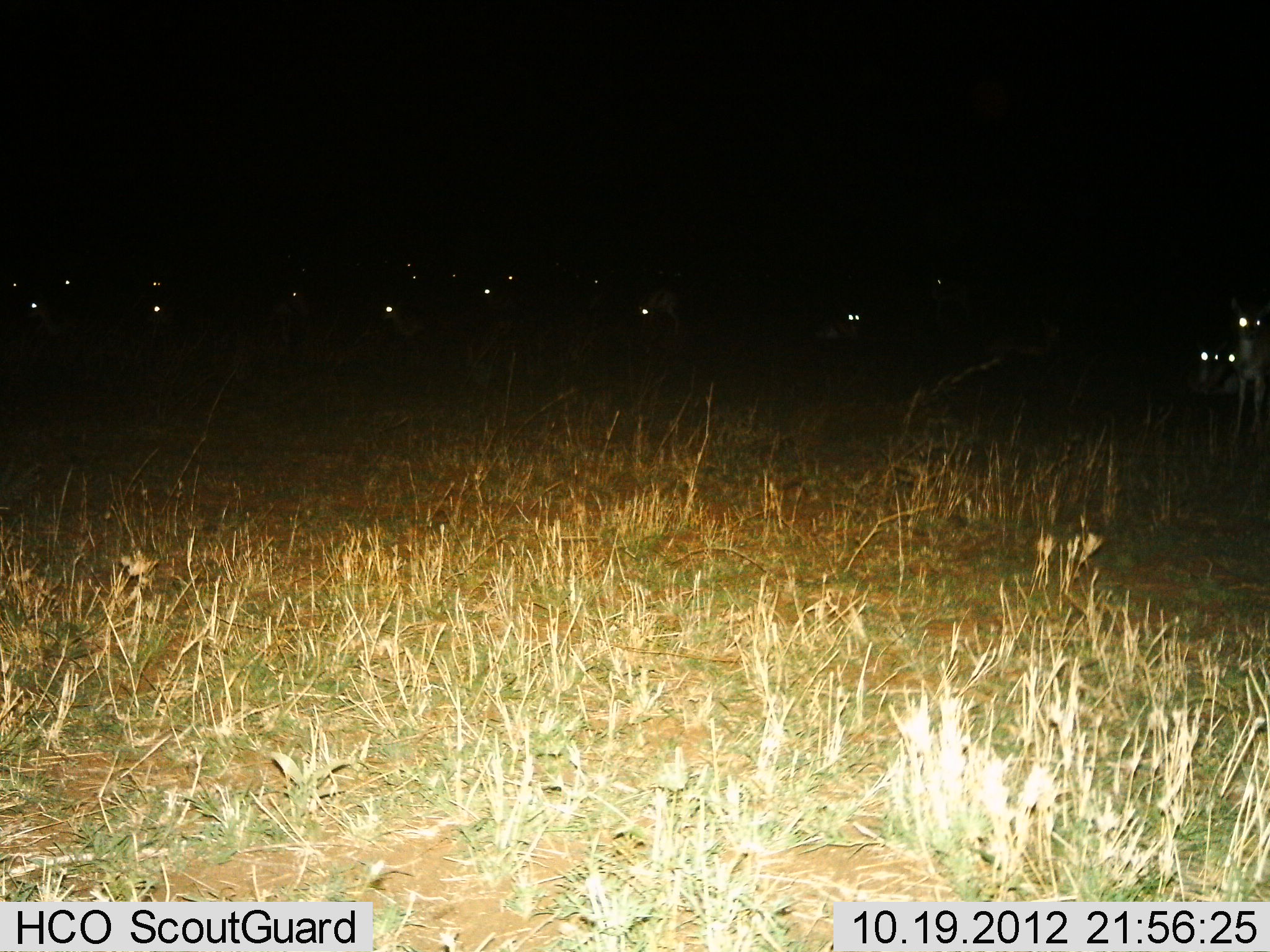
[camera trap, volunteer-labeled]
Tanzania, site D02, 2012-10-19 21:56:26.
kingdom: Animalia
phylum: Chordata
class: Mammalia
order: Artiodactyla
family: Bovidae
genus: Eudorcas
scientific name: Eudorcas thomsonii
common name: thomson's gazelle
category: gazellethomsons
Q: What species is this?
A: Gazellethomsons (thomson's gazelle) (Eudorcas thomsonii).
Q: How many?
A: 11-50.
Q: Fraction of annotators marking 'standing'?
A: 86%.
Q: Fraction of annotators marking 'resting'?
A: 43%.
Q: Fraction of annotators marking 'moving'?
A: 0%.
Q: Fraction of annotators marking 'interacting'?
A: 0%.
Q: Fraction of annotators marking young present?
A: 0%.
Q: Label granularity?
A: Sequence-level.